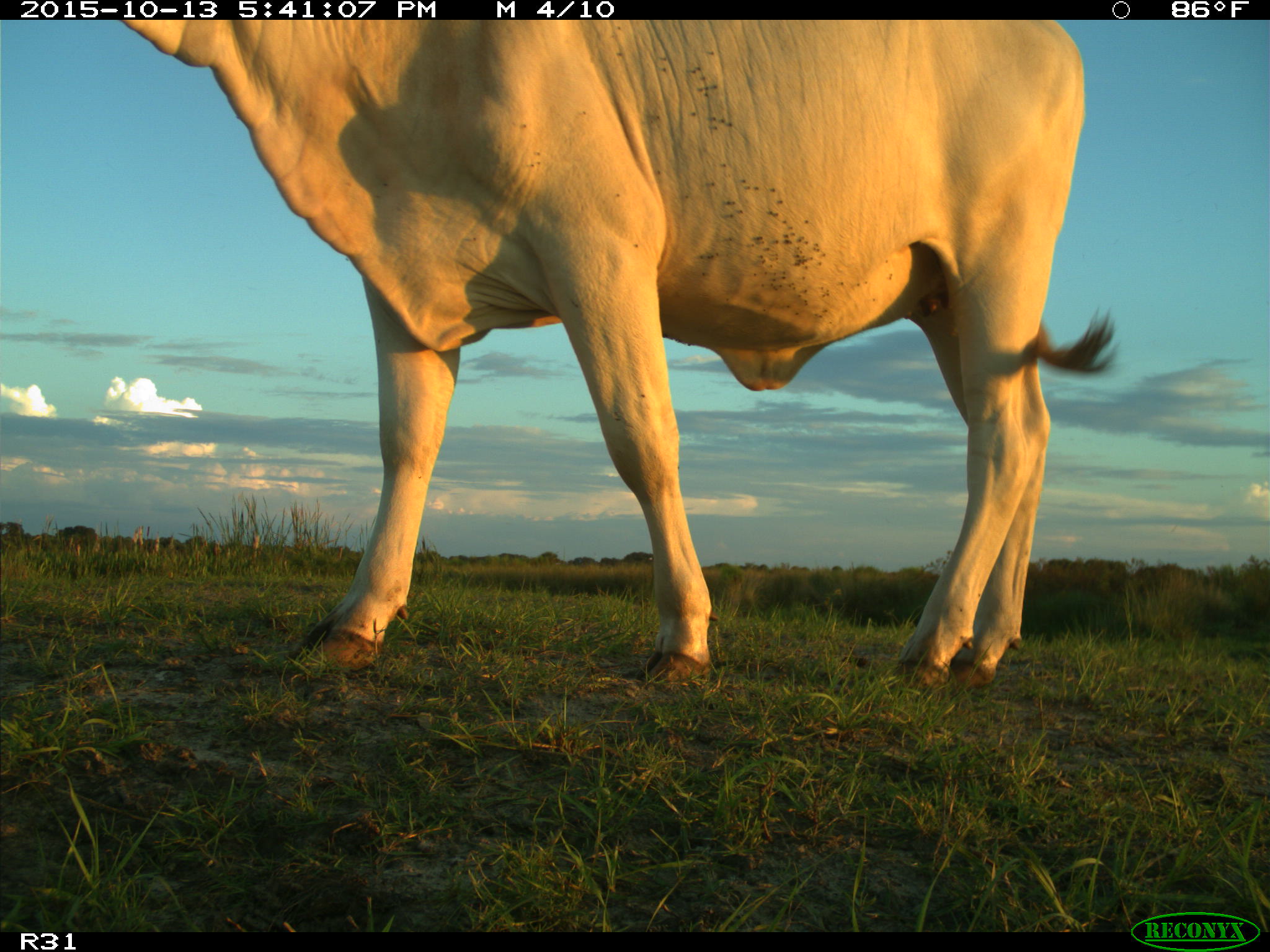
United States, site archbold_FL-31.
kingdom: Animalia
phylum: Chordata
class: Mammalia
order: Artiodactyla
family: Bovidae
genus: Bos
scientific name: Bos taurus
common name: domestic cow